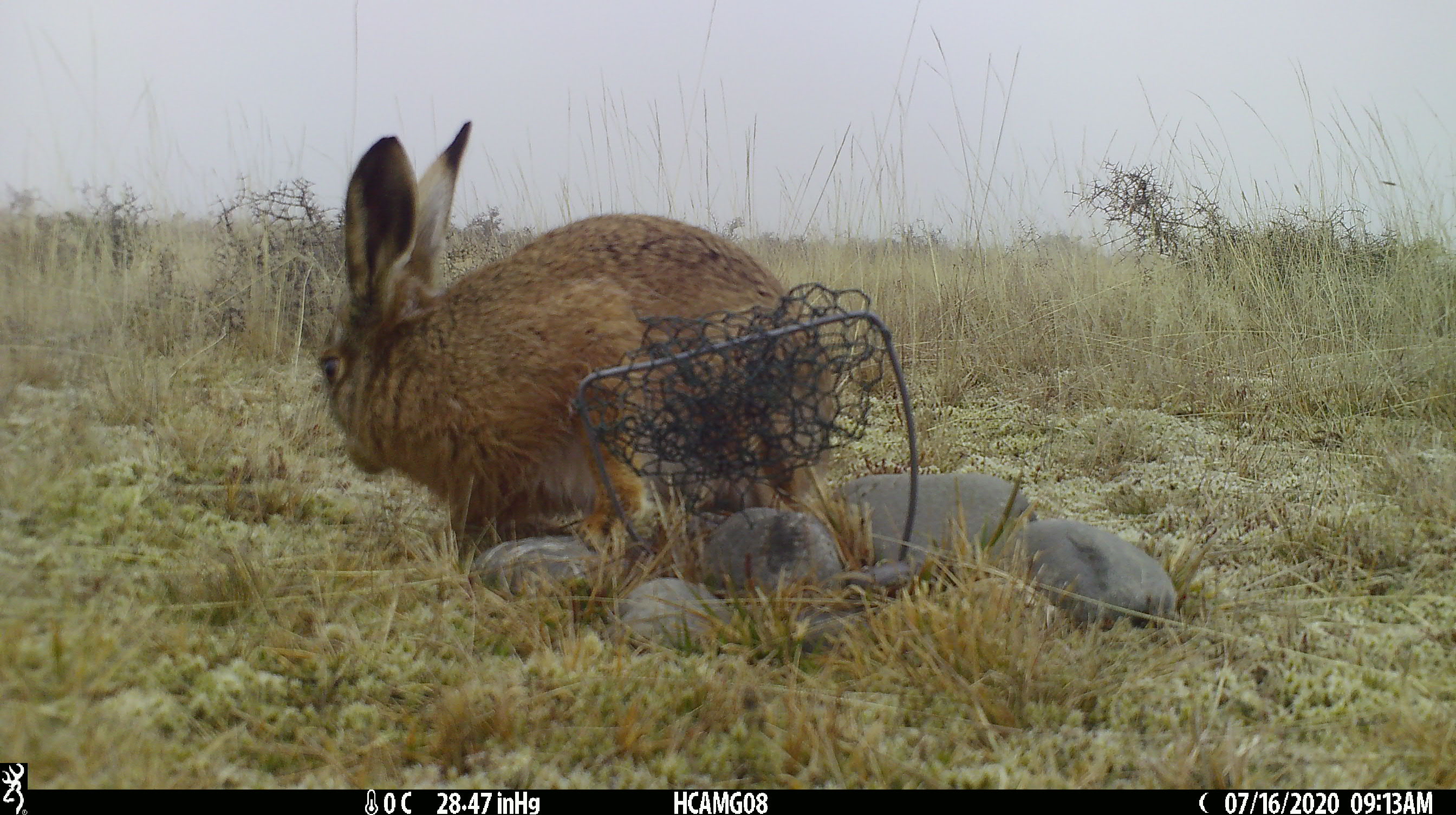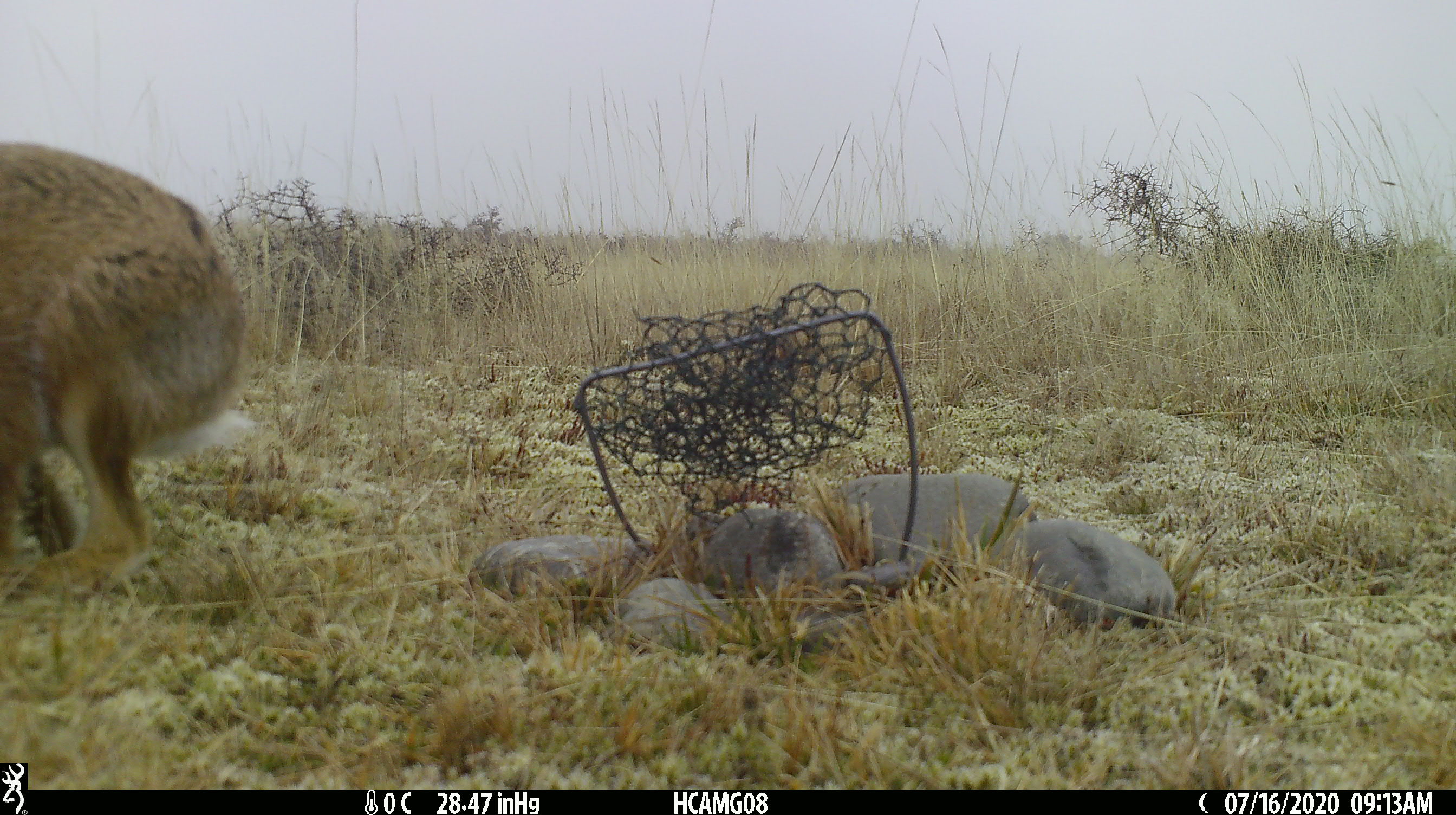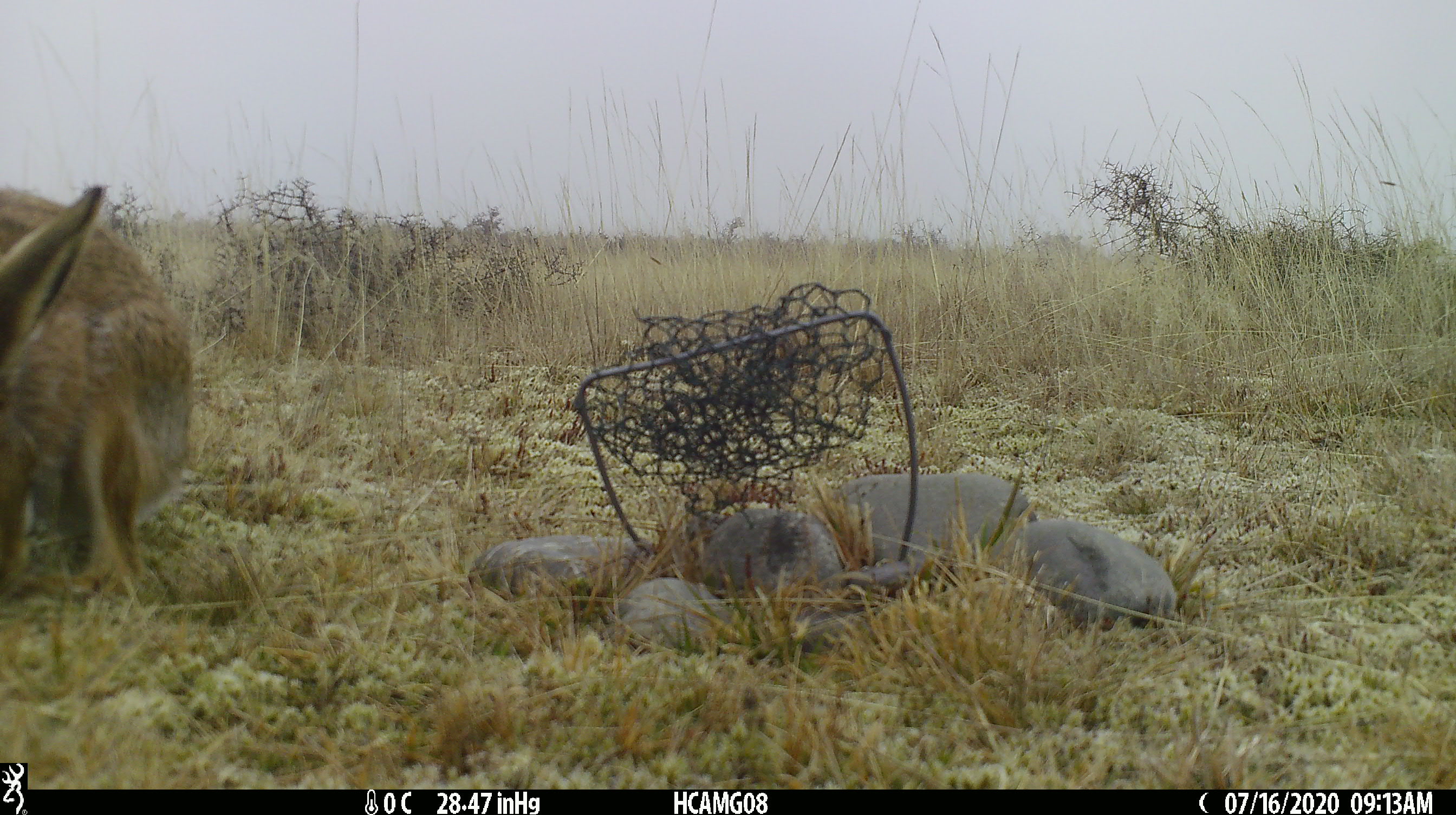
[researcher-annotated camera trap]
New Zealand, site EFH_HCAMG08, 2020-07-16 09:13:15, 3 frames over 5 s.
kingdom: Animalia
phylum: Chordata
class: Mammalia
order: Lagomorpha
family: Leporidae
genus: Lepus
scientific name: Lepus europaeus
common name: brown hare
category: hare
Hare (brown hare) (Lepus europaeus).